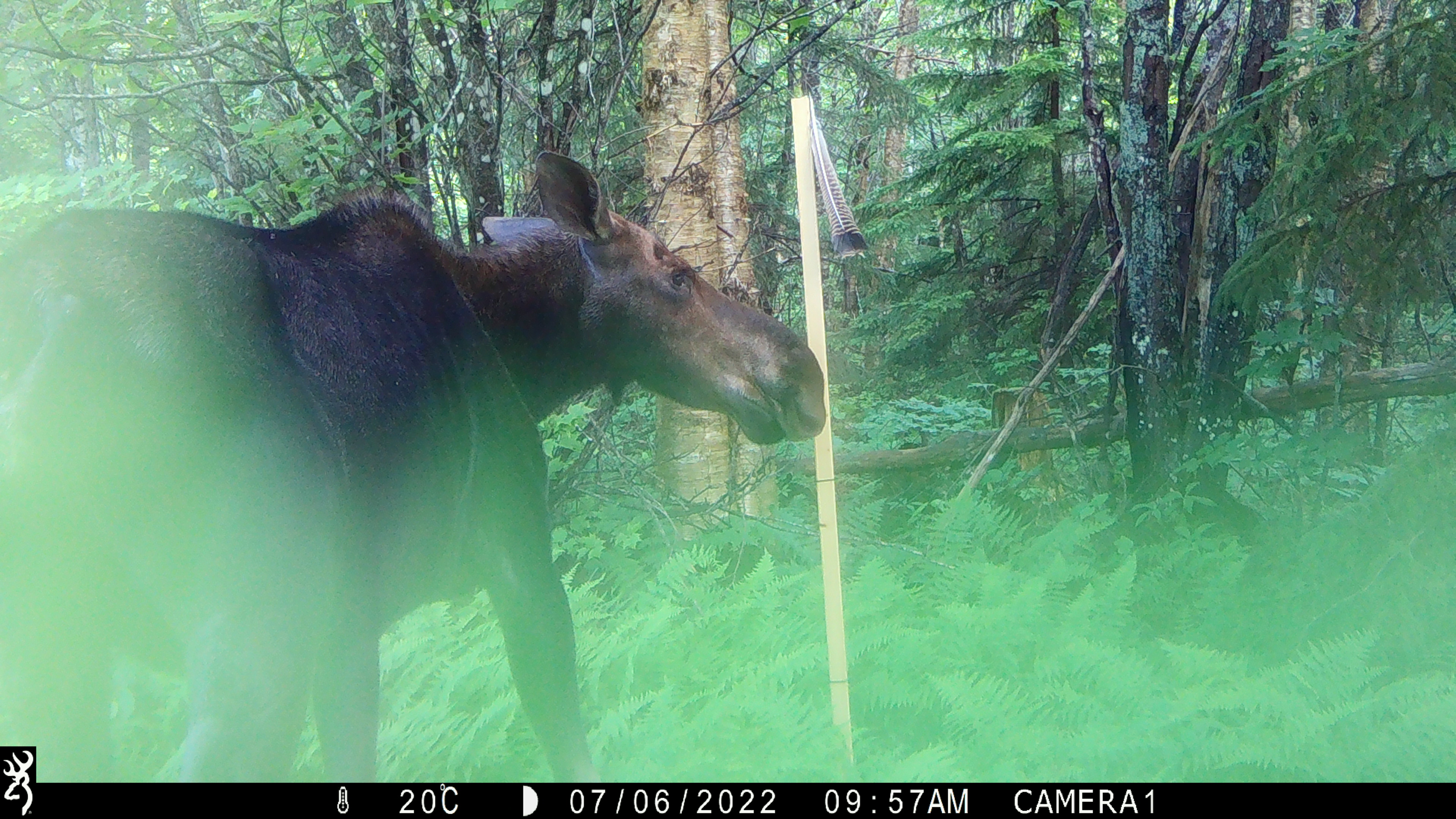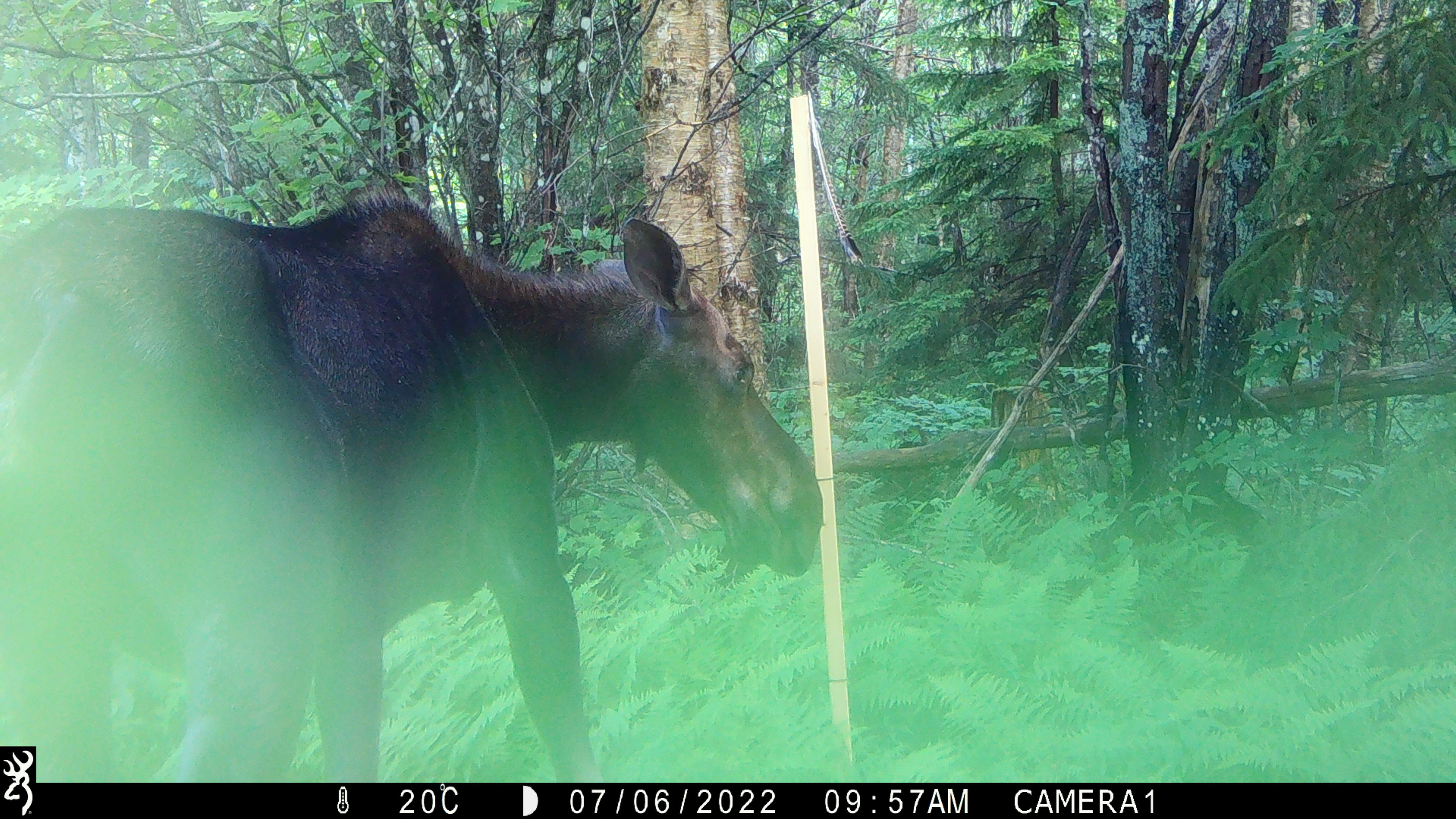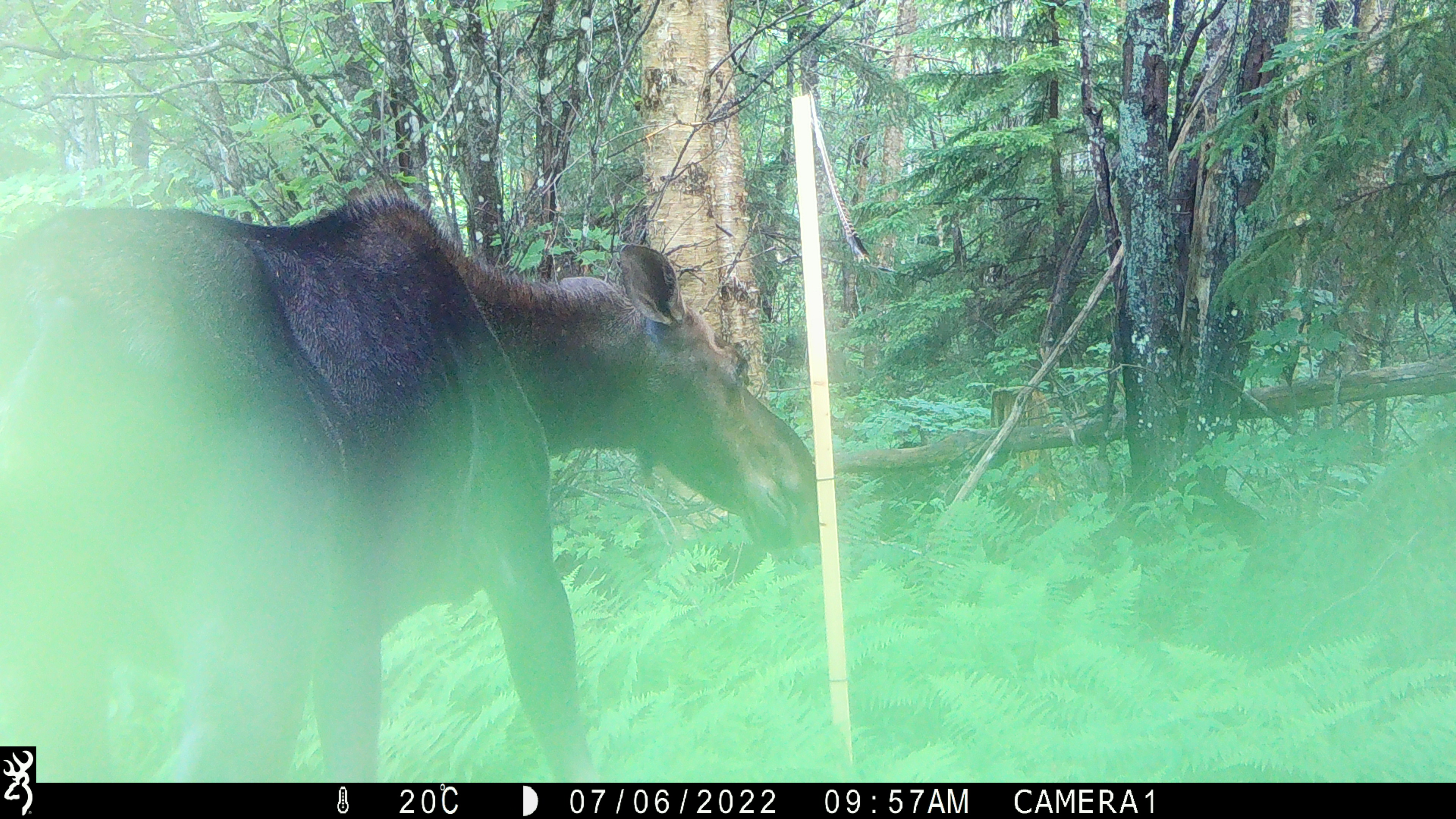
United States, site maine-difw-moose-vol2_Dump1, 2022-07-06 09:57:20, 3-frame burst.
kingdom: Animalia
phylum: Chordata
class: Mammalia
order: Artiodactyla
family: Cervidae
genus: Alces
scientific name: Alces alces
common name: moose